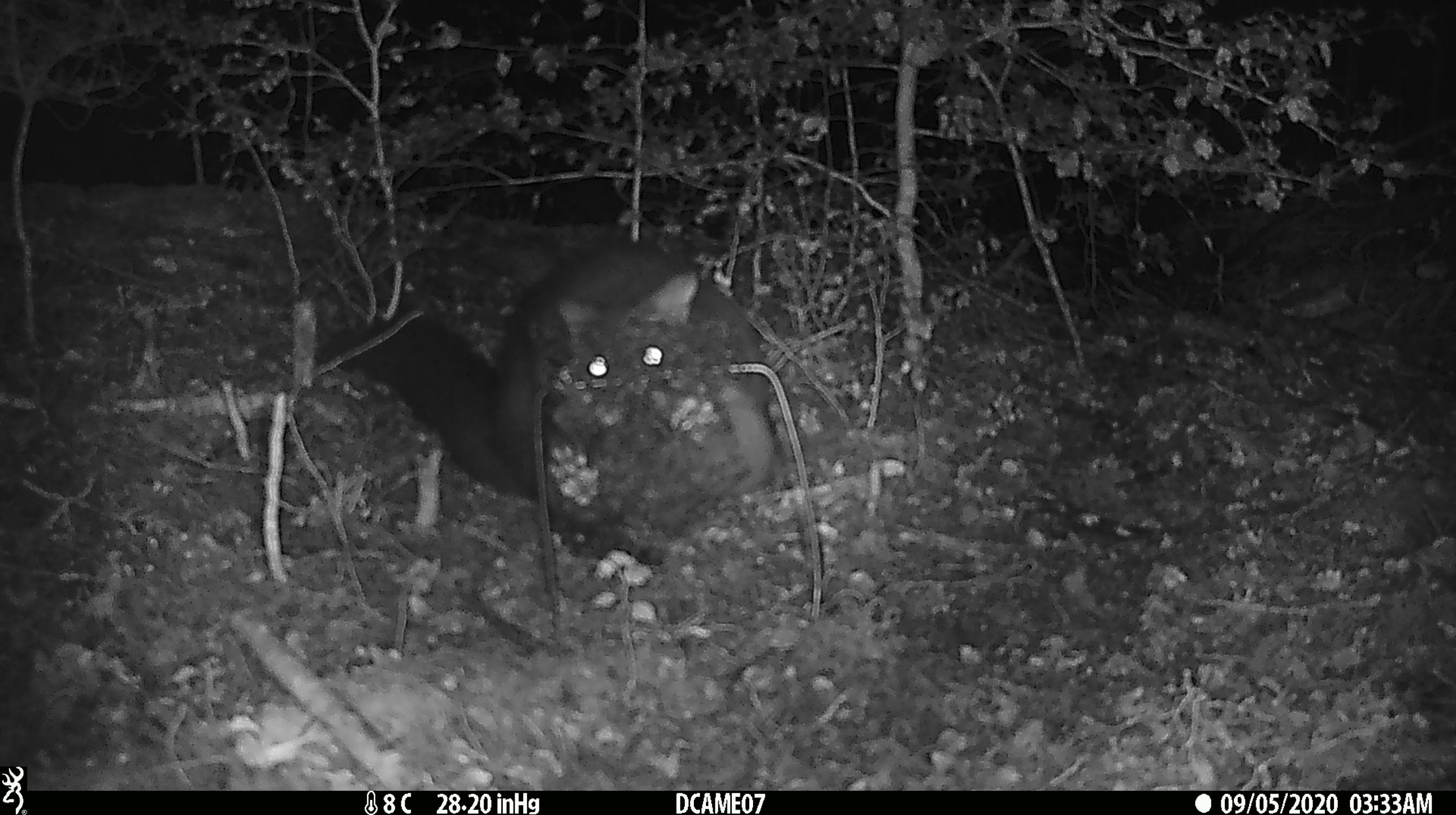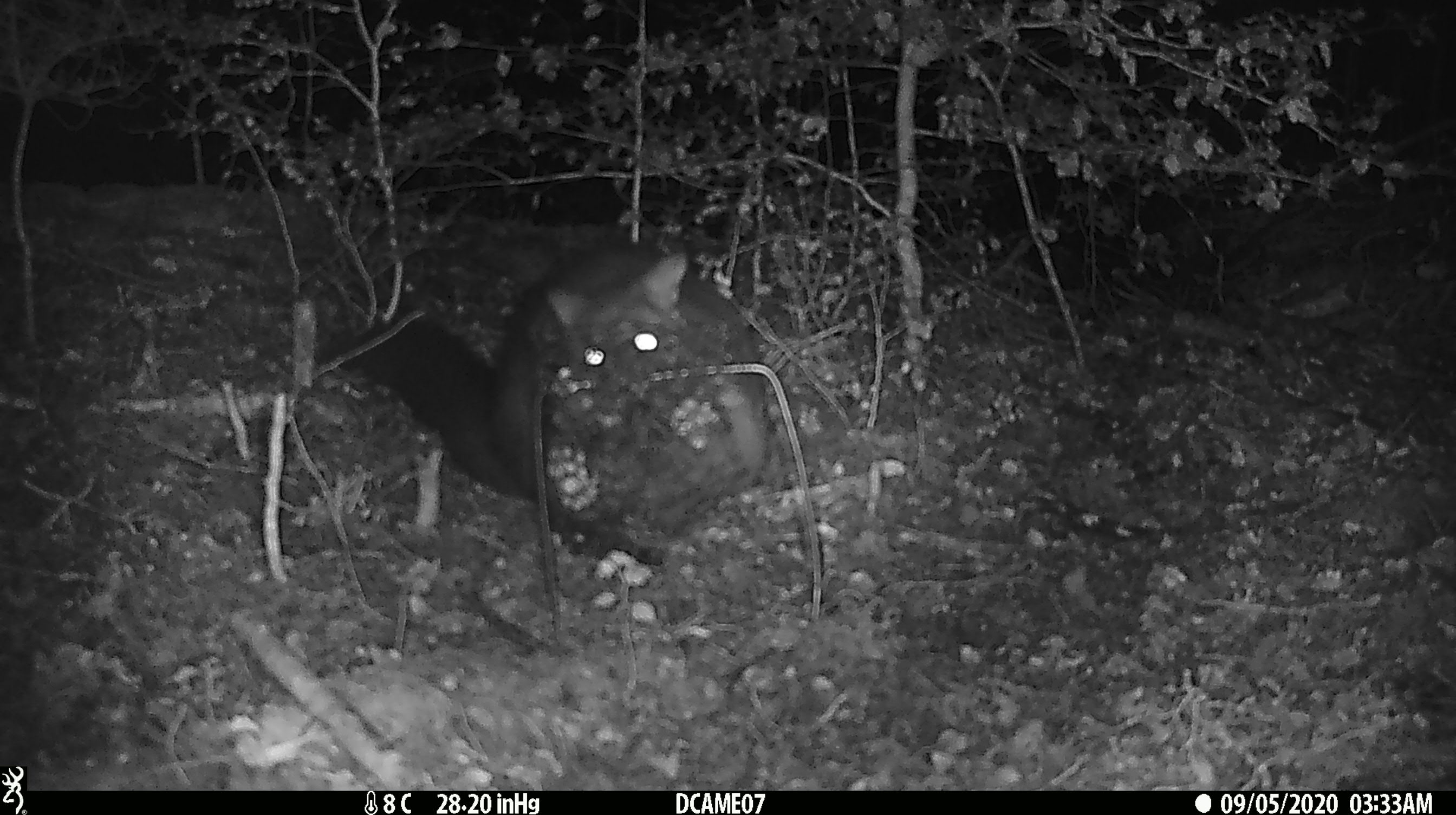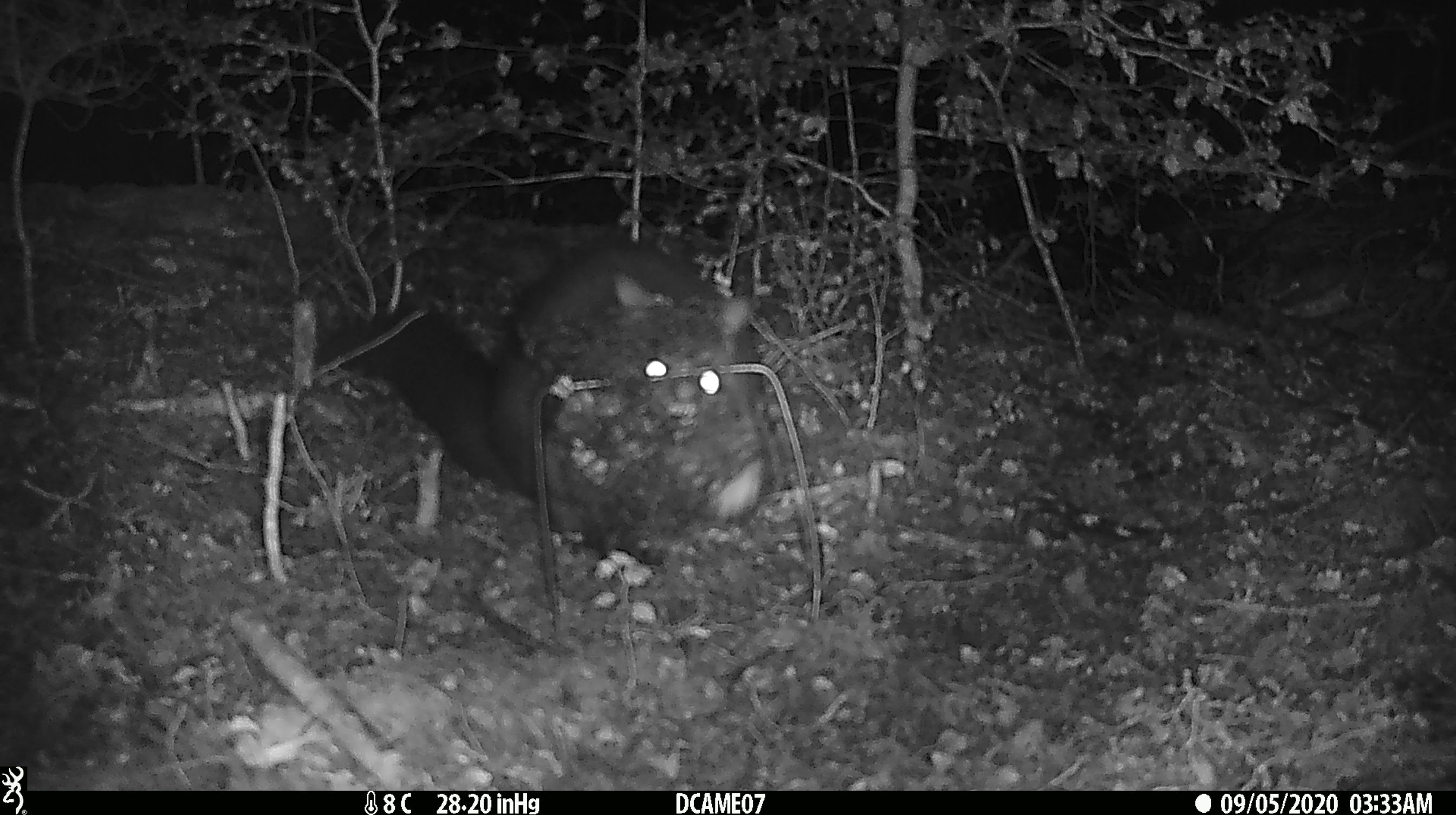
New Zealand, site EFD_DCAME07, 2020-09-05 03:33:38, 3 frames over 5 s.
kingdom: Animalia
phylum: Chordata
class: Mammalia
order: Diprotodontia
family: Phalangeridae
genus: Trichosurus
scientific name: Trichosurus vulpecula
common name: common brushtail possum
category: possum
Possum (common brushtail possum) (Trichosurus vulpecula).